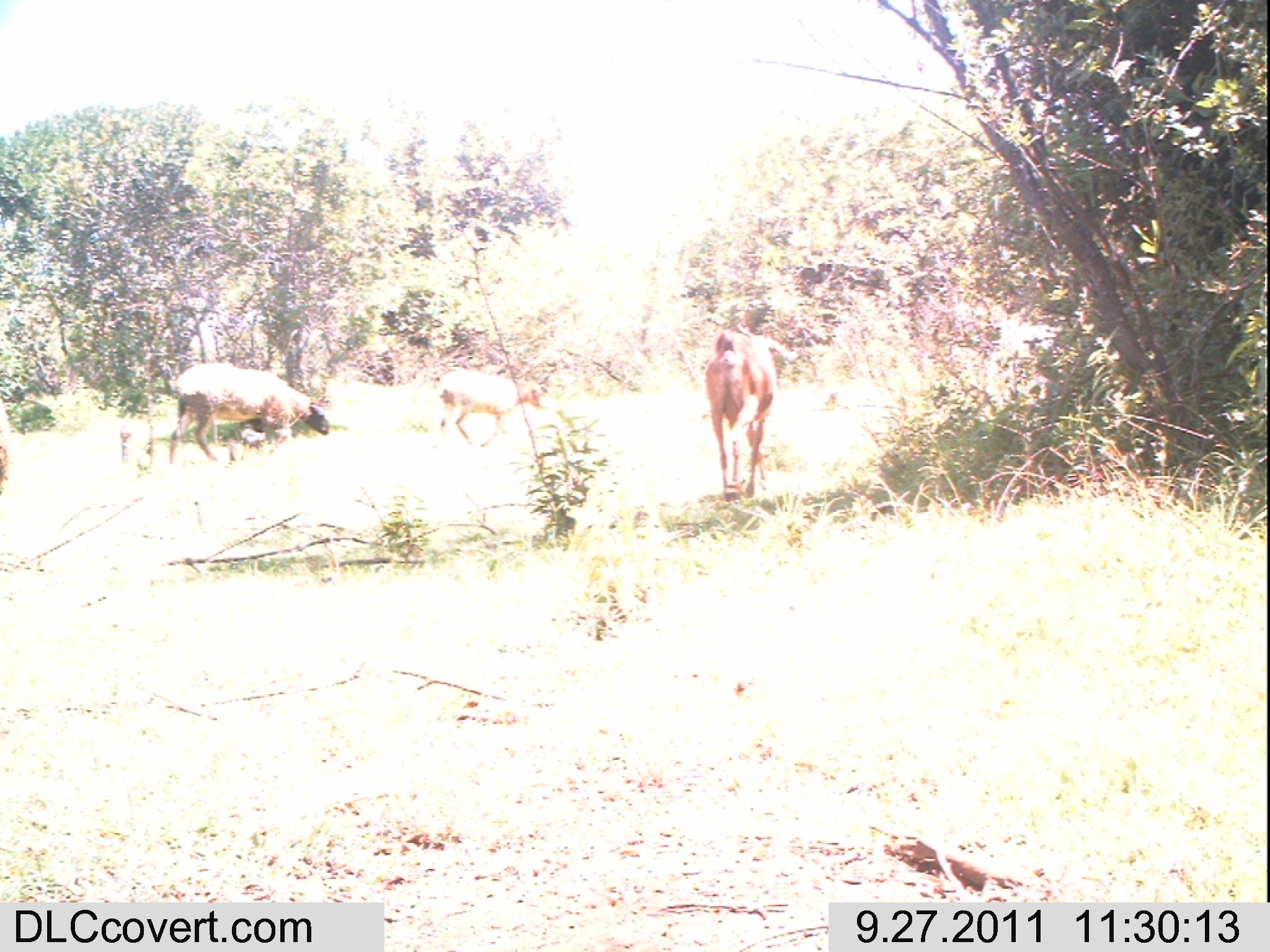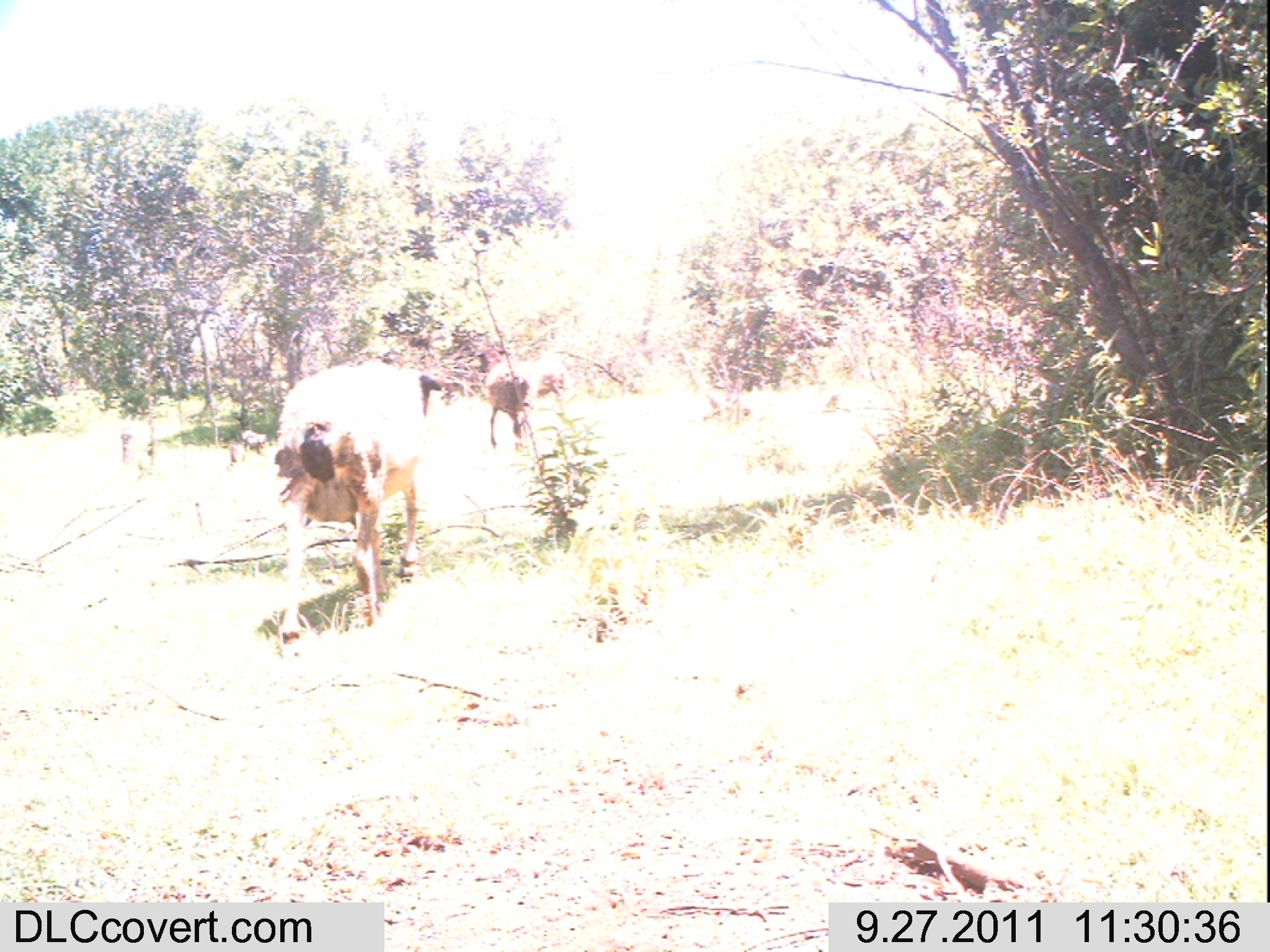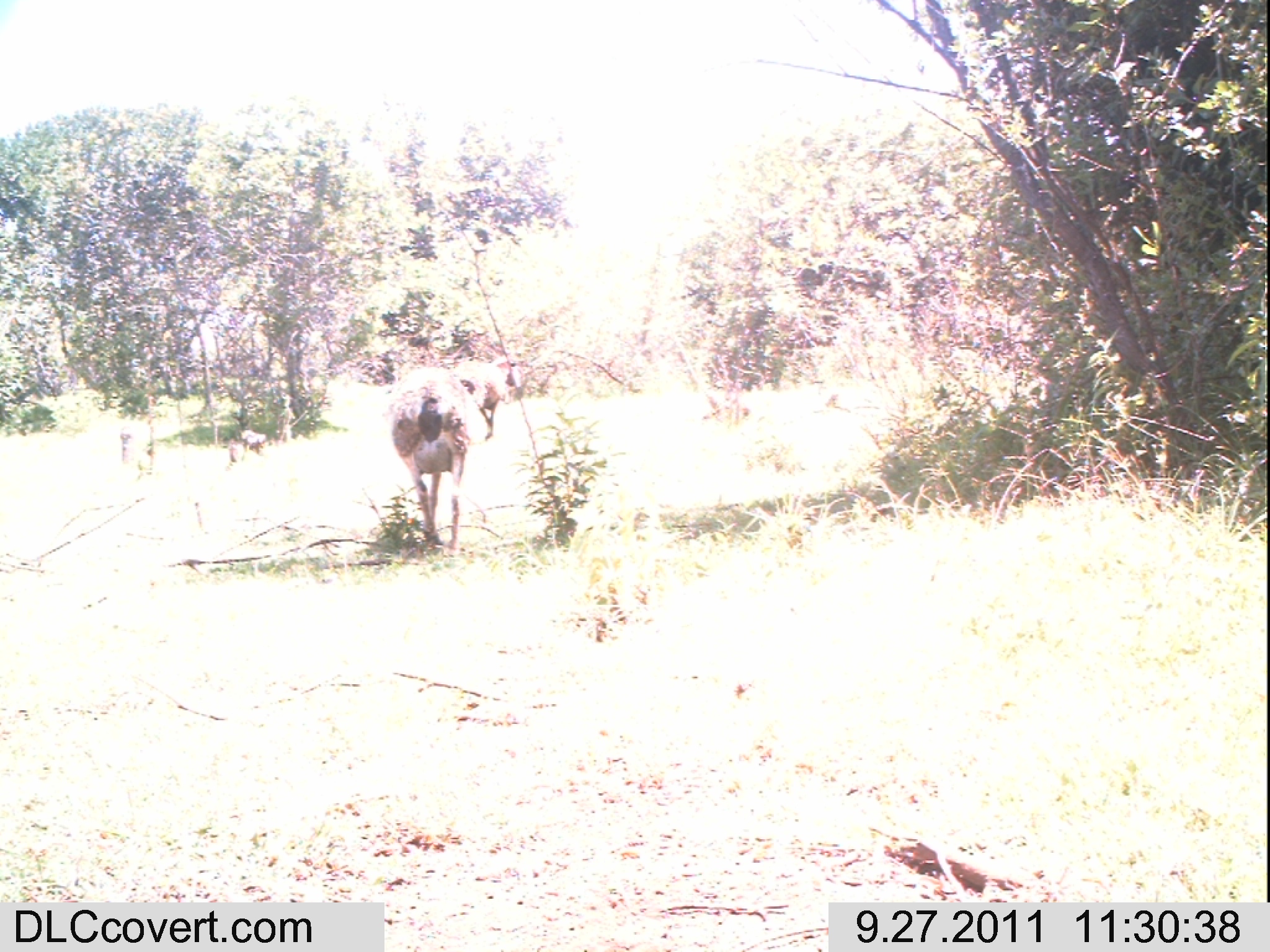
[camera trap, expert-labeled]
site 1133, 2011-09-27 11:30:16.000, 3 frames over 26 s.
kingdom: Animalia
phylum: Chordata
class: Mammalia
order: Artiodactyla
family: Bovidae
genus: Capra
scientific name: Capra aegagrus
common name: wild goat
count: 3